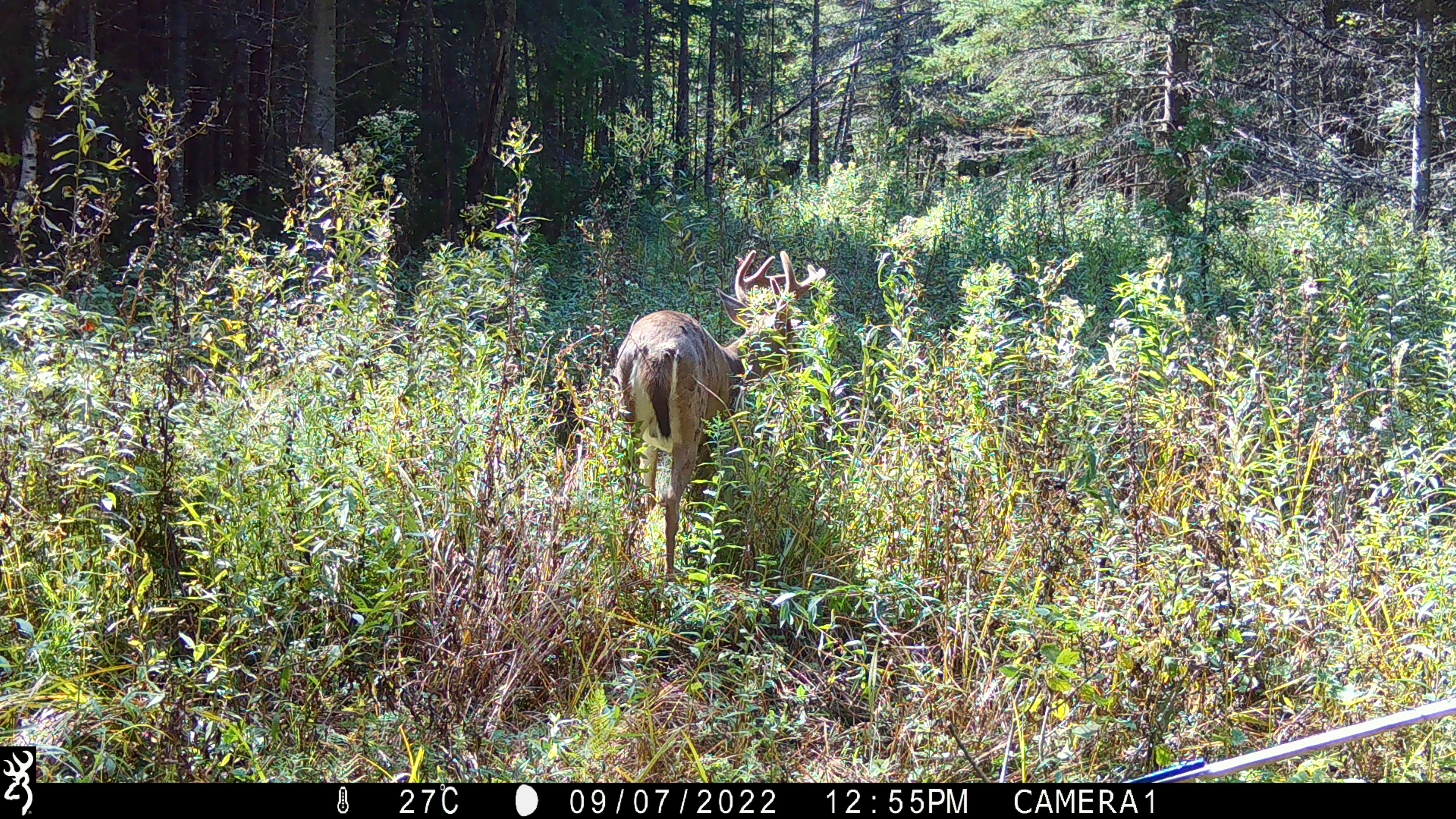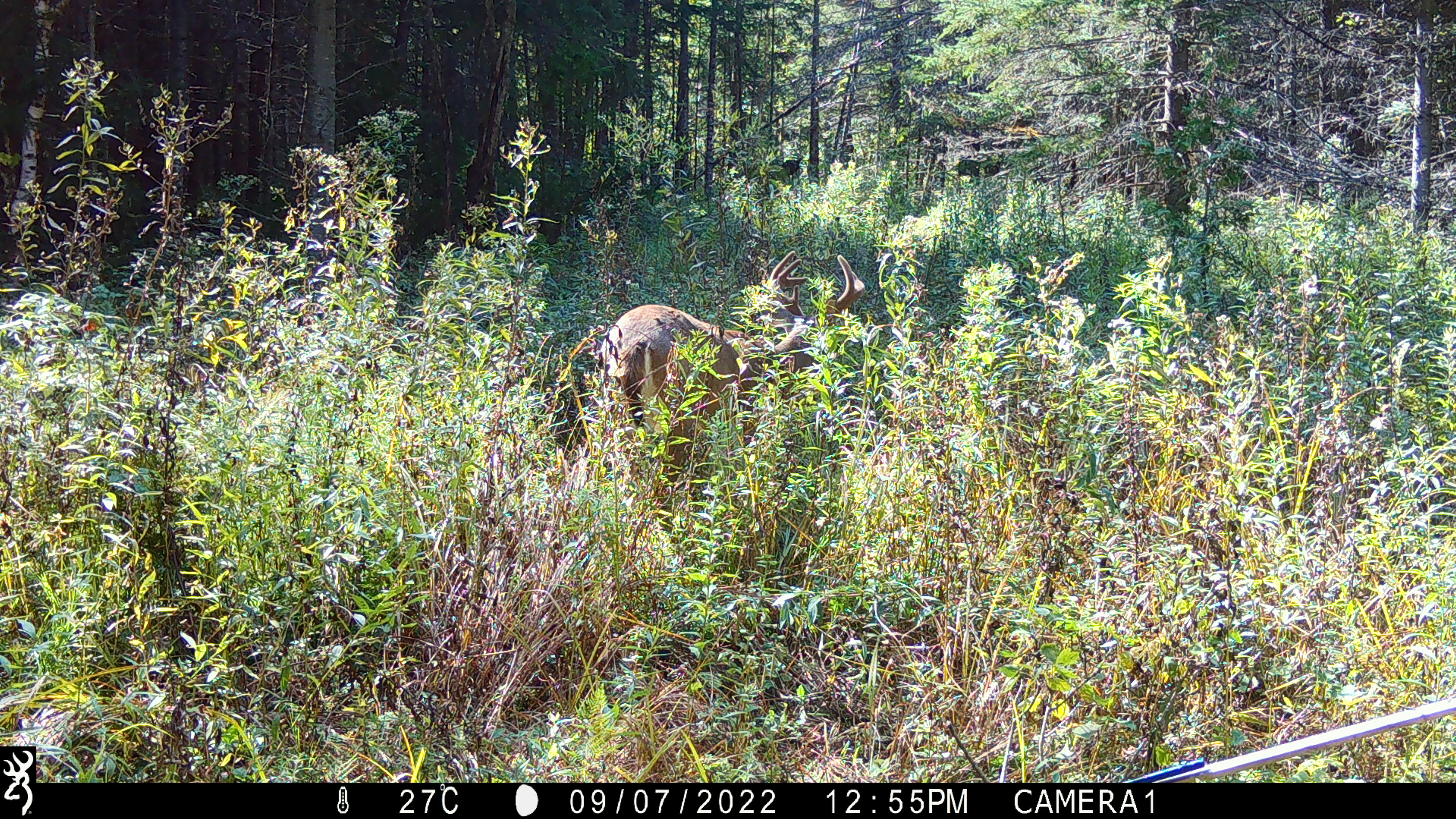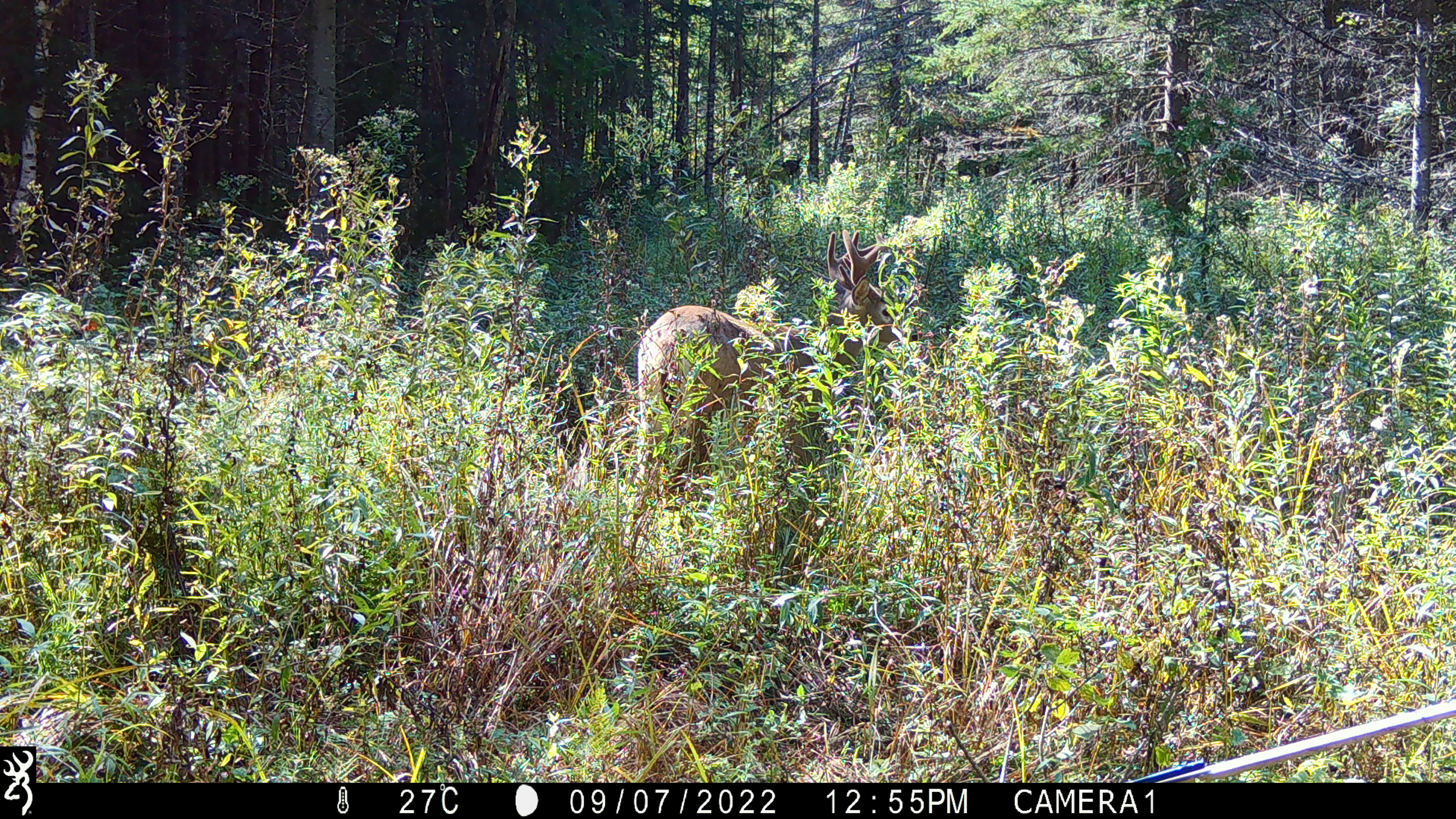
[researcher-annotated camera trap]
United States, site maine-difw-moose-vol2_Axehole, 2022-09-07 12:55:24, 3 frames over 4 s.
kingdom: Animalia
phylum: Chordata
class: Mammalia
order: Artiodactyla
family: Cervidae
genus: Odocoileus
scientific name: Odocoileus virginianus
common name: white-tailed deer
White-tailed deer (Odocoileus virginianus).